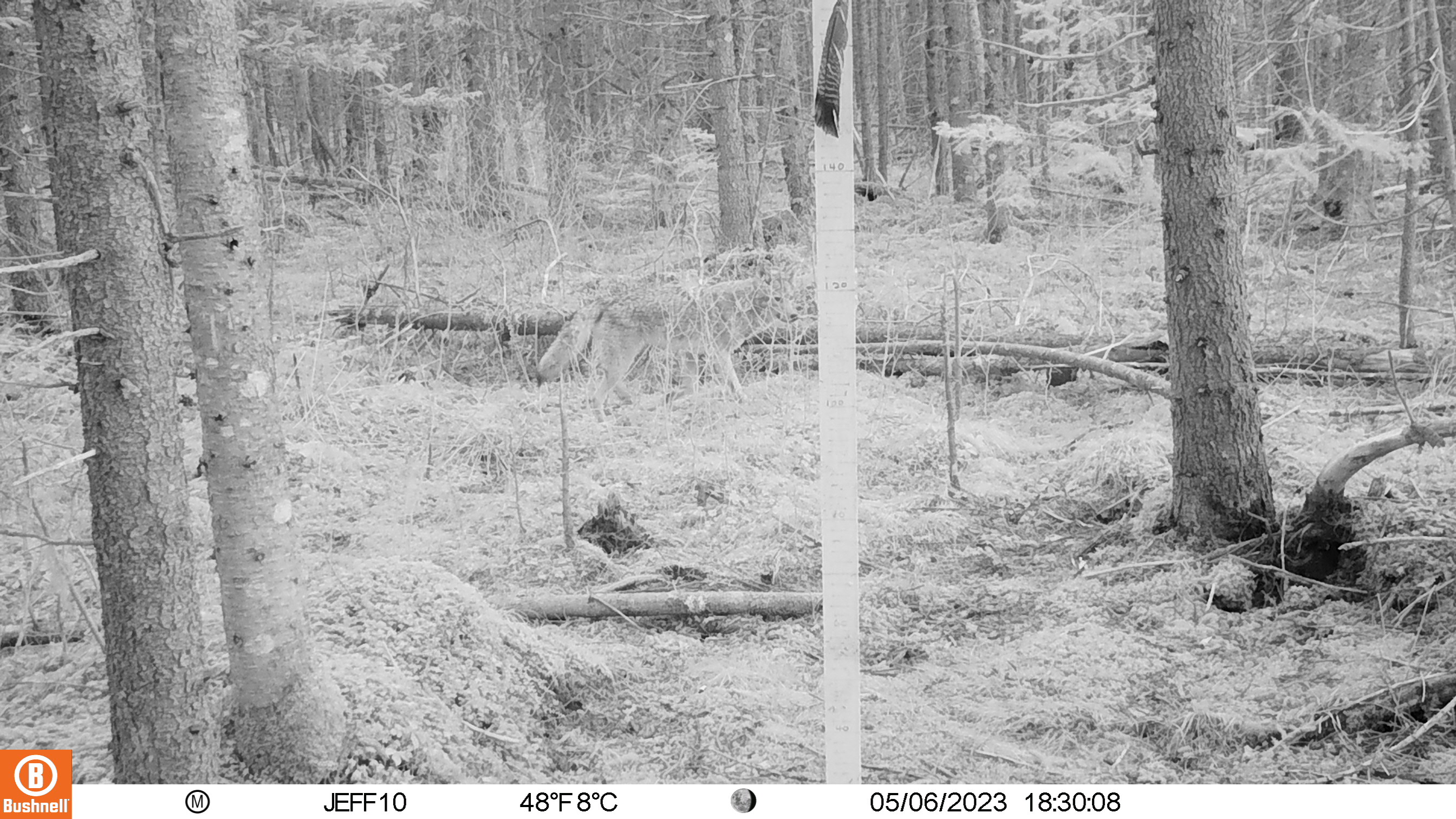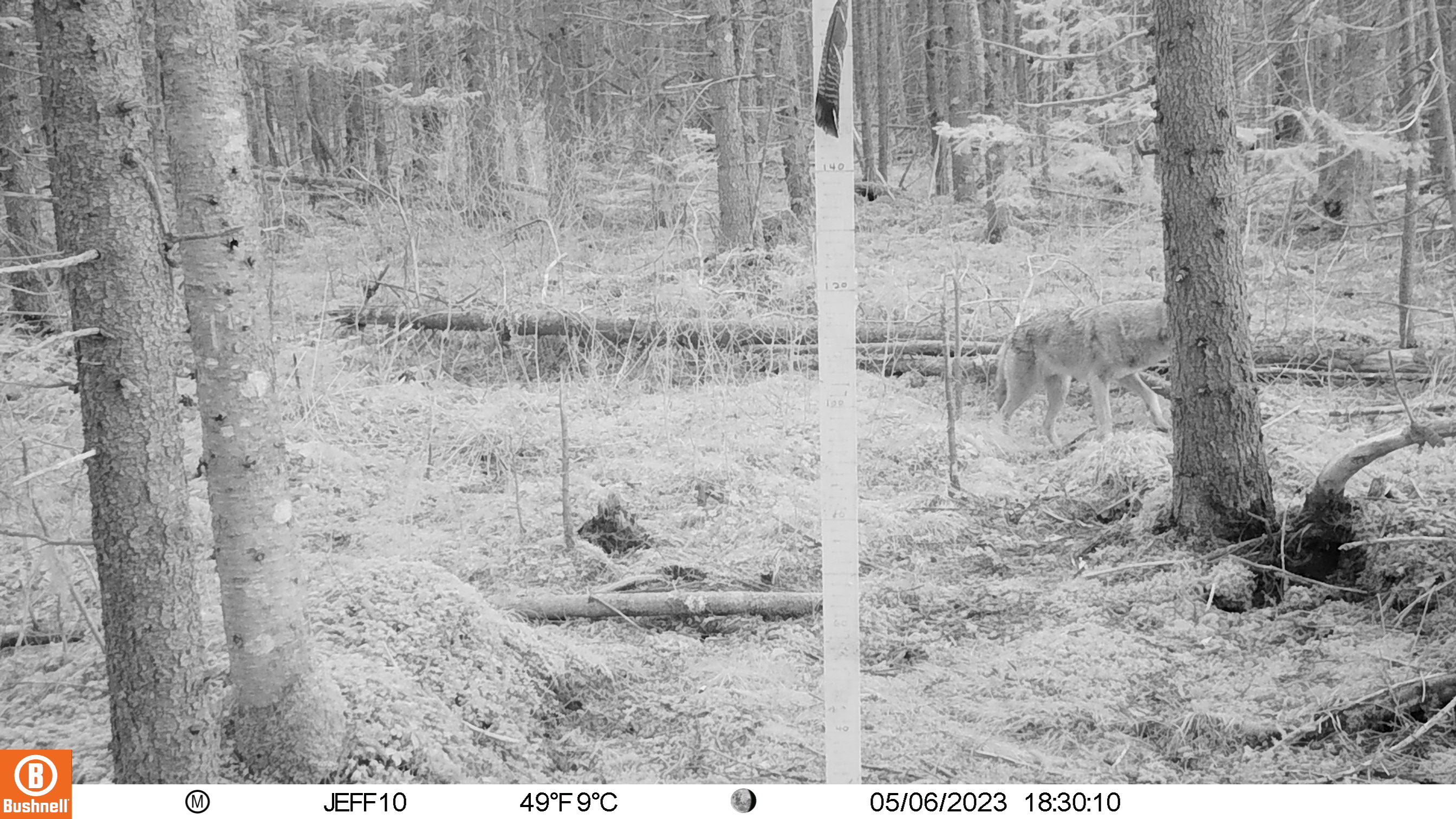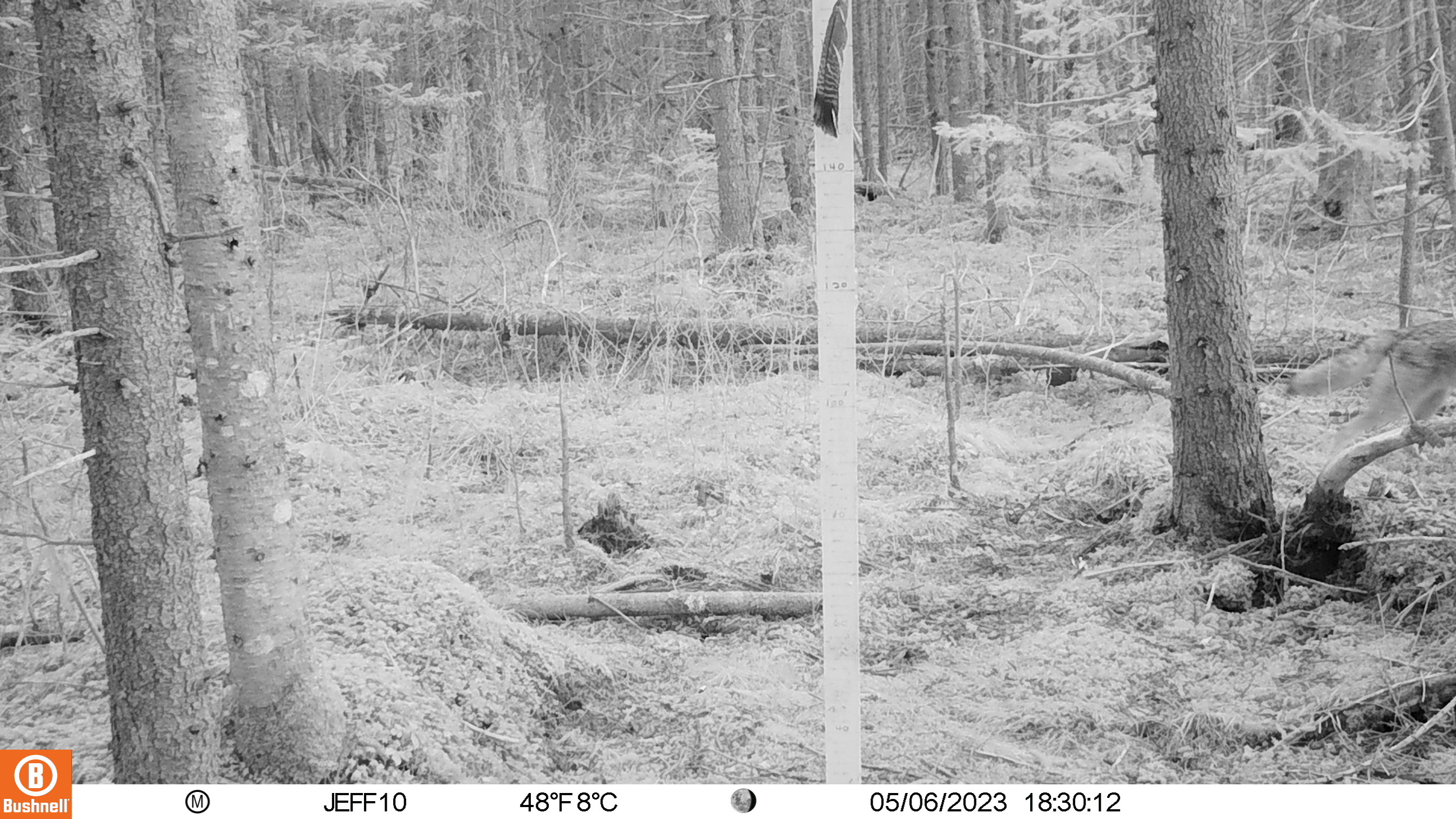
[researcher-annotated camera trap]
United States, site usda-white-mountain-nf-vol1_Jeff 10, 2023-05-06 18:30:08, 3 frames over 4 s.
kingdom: Animalia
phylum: Chordata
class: Mammalia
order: Carnivora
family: Canidae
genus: Canis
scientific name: Canis latrans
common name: coyote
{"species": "coyote (Canis latrans)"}